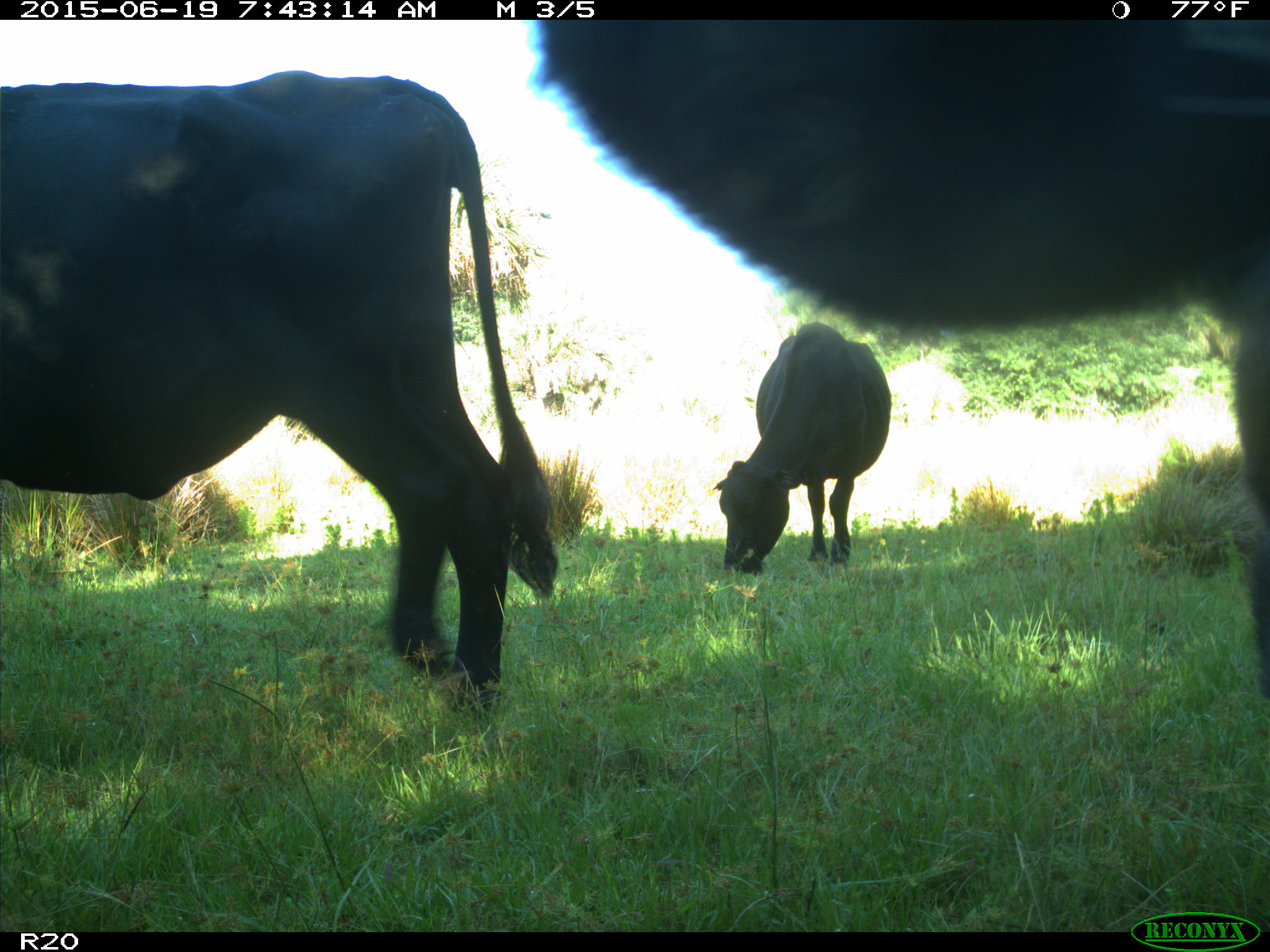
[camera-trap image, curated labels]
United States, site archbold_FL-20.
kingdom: Animalia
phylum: Chordata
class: Mammalia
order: Artiodactyla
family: Bovidae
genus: Bos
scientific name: Bos taurus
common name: domestic cow